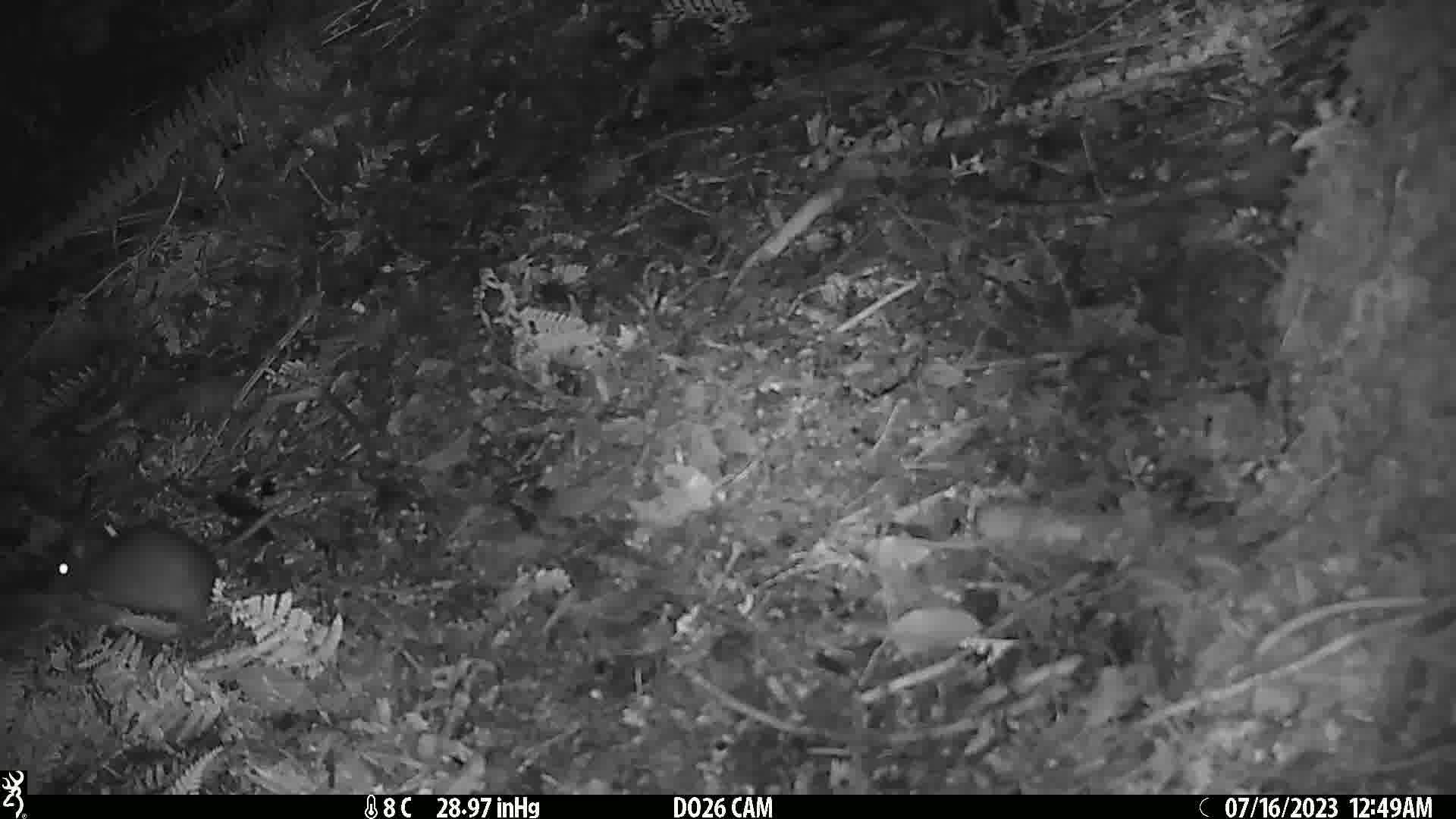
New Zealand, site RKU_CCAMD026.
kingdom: Animalia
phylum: Chordata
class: Mammalia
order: Rodentia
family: Muridae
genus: Rattus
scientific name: Rattus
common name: rat